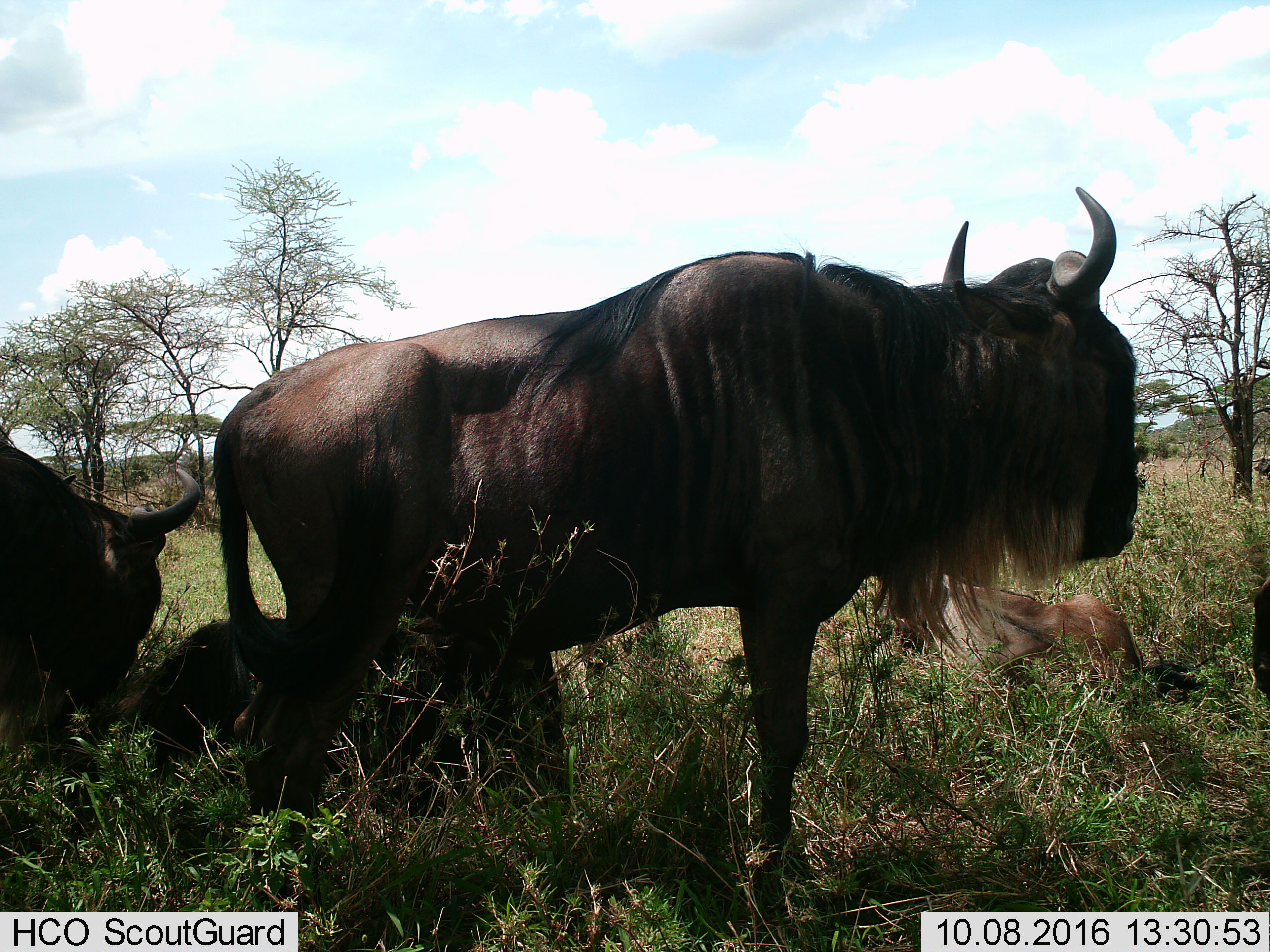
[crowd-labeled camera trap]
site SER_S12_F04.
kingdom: Animalia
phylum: Chordata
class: Mammalia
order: Artiodactyla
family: Bovidae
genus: Connochaetes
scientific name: Connochaetes taurinus taurinus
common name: blue wildebeest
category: wildebeestblue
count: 4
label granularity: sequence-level